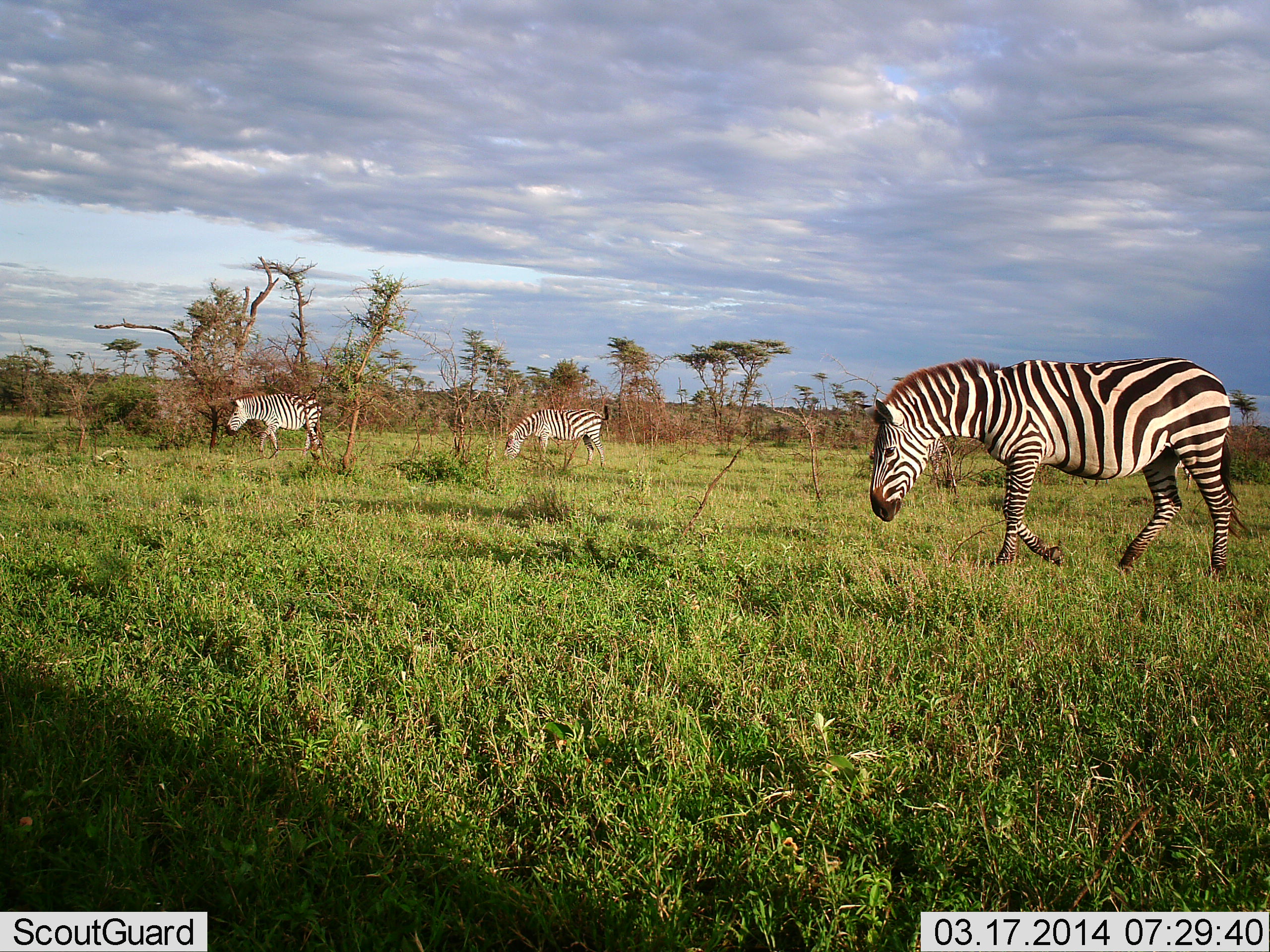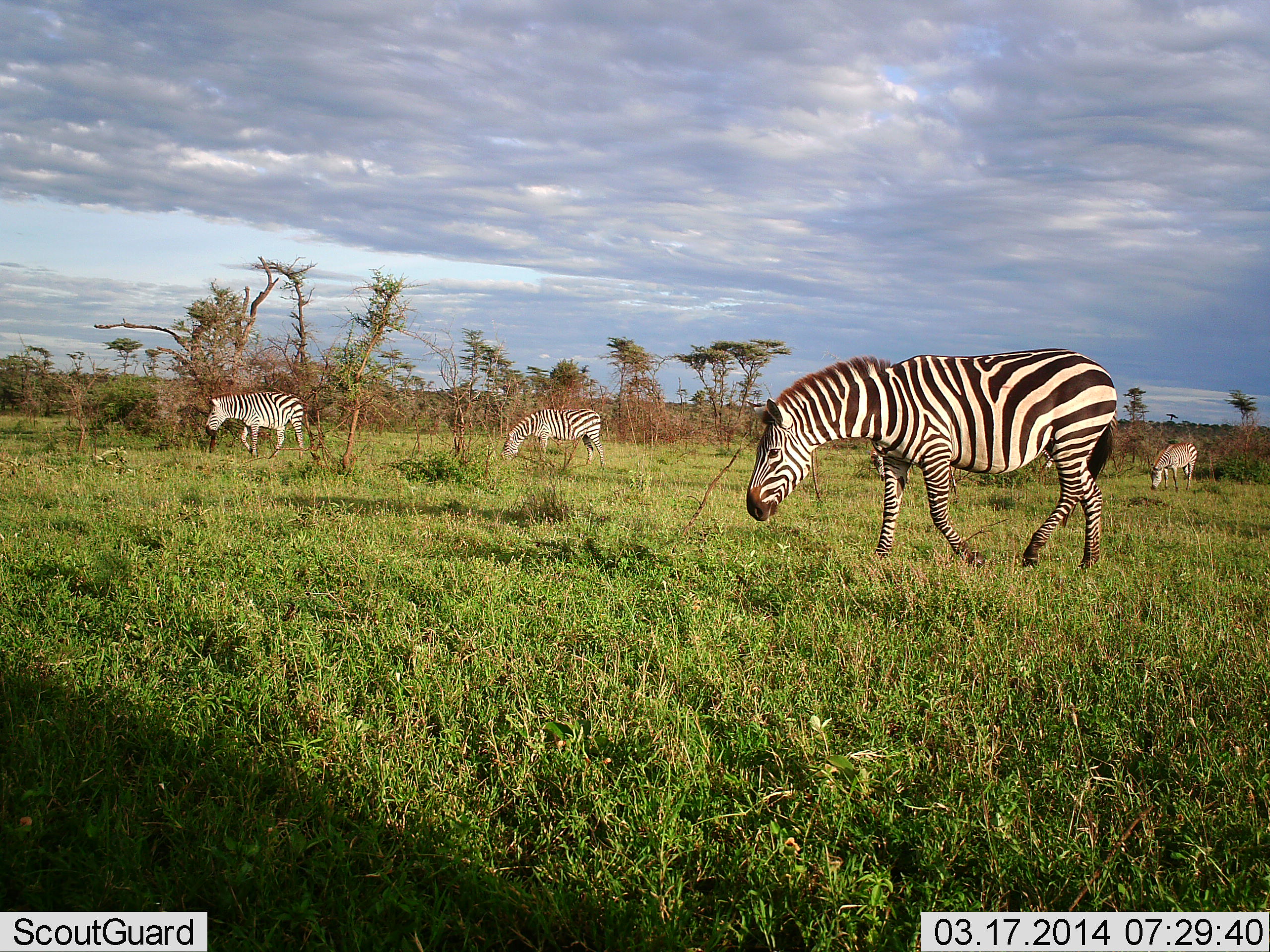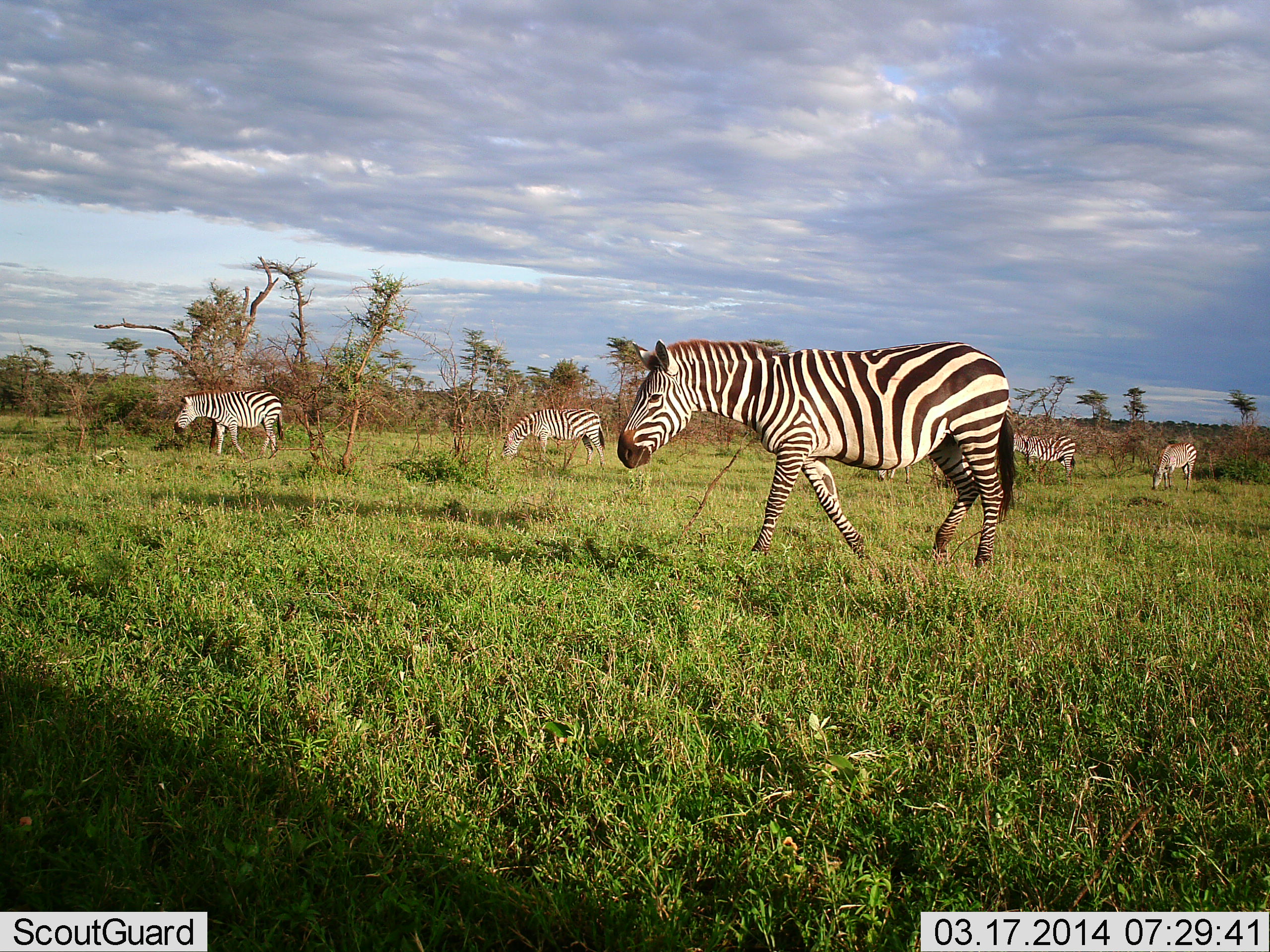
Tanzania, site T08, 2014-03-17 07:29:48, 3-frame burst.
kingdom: Animalia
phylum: Chordata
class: Mammalia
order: Perissodactyla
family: Equidae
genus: Equus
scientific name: Equus quagga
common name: plains zebra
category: zebra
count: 5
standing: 30%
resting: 0%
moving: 70%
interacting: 0%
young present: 0%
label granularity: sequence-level